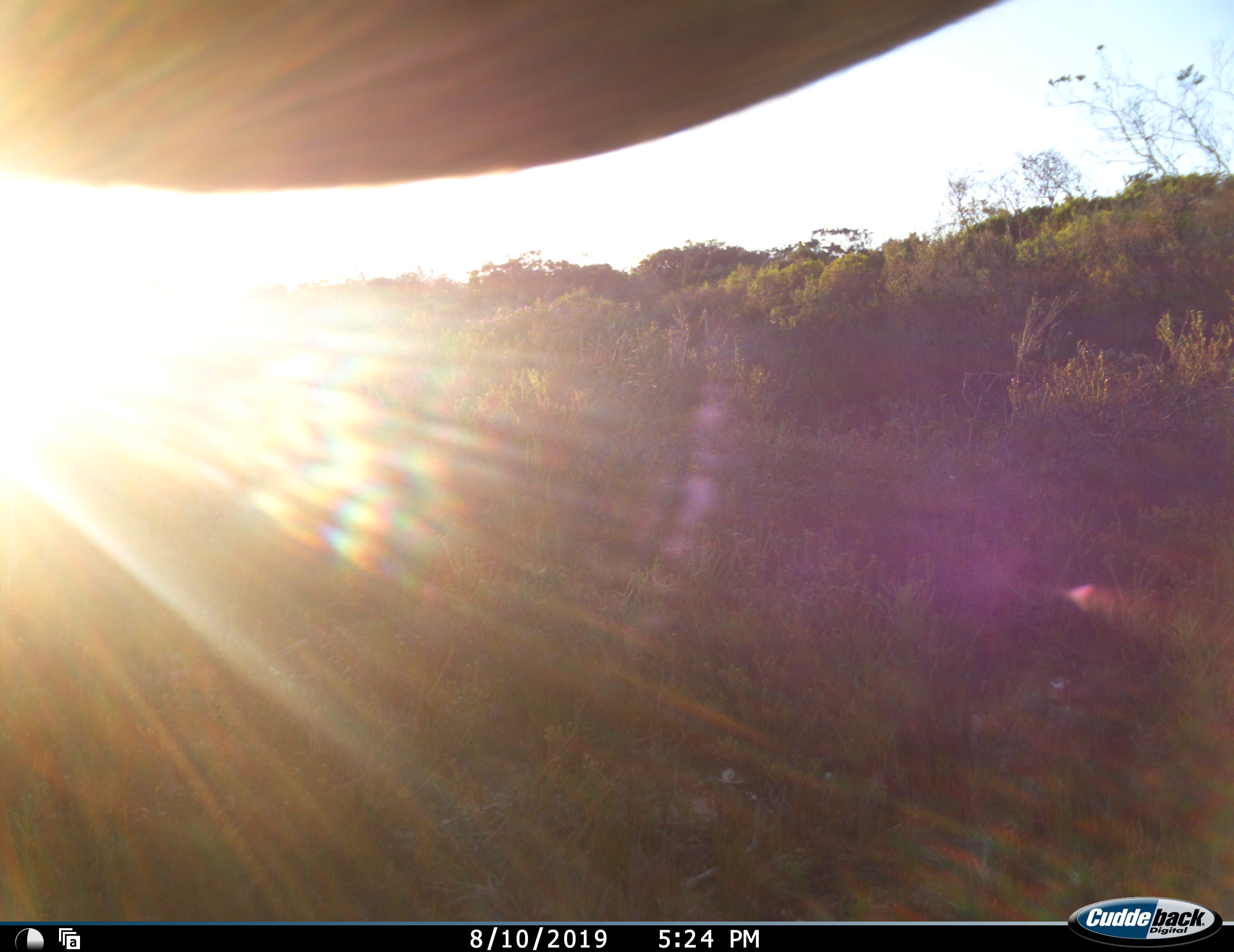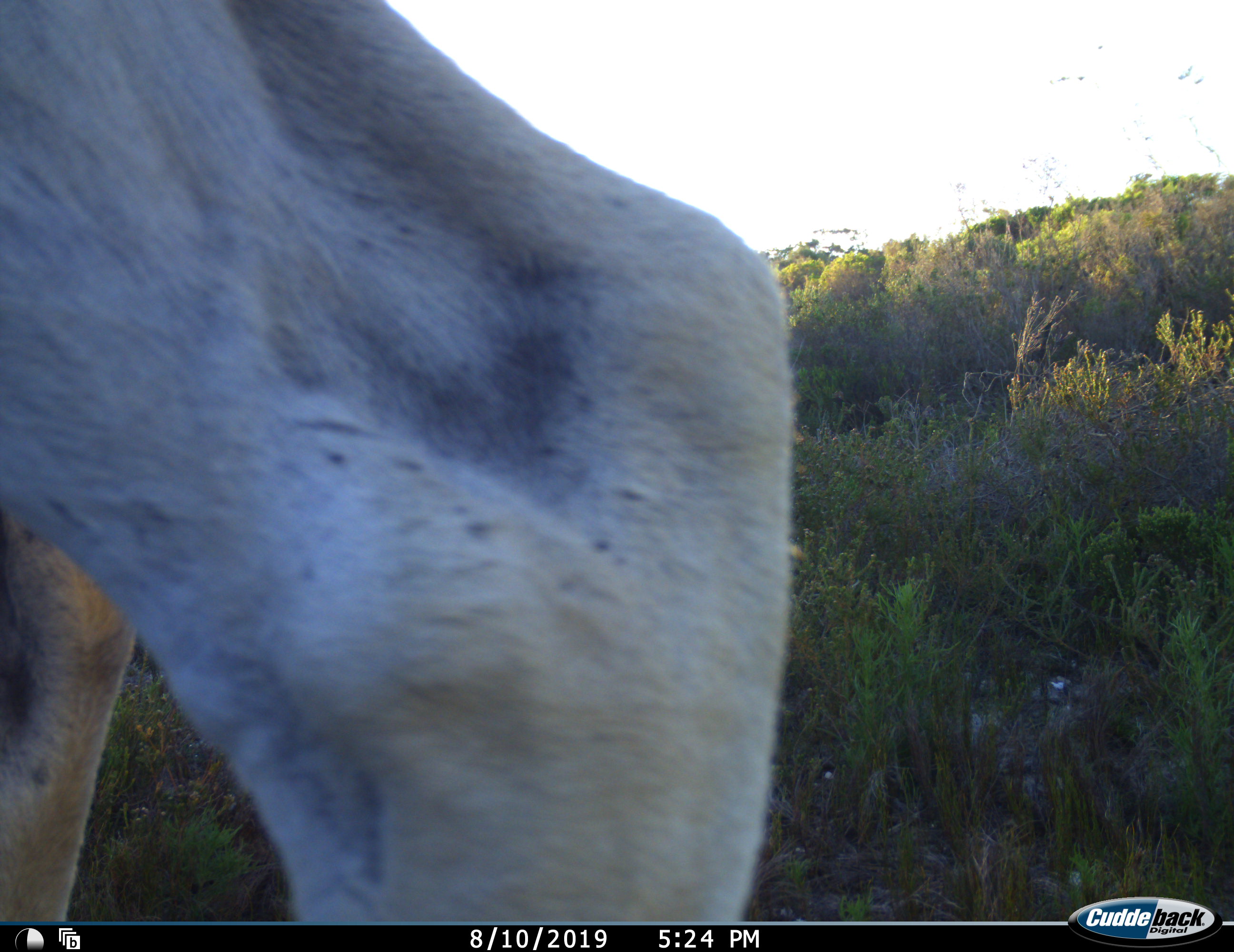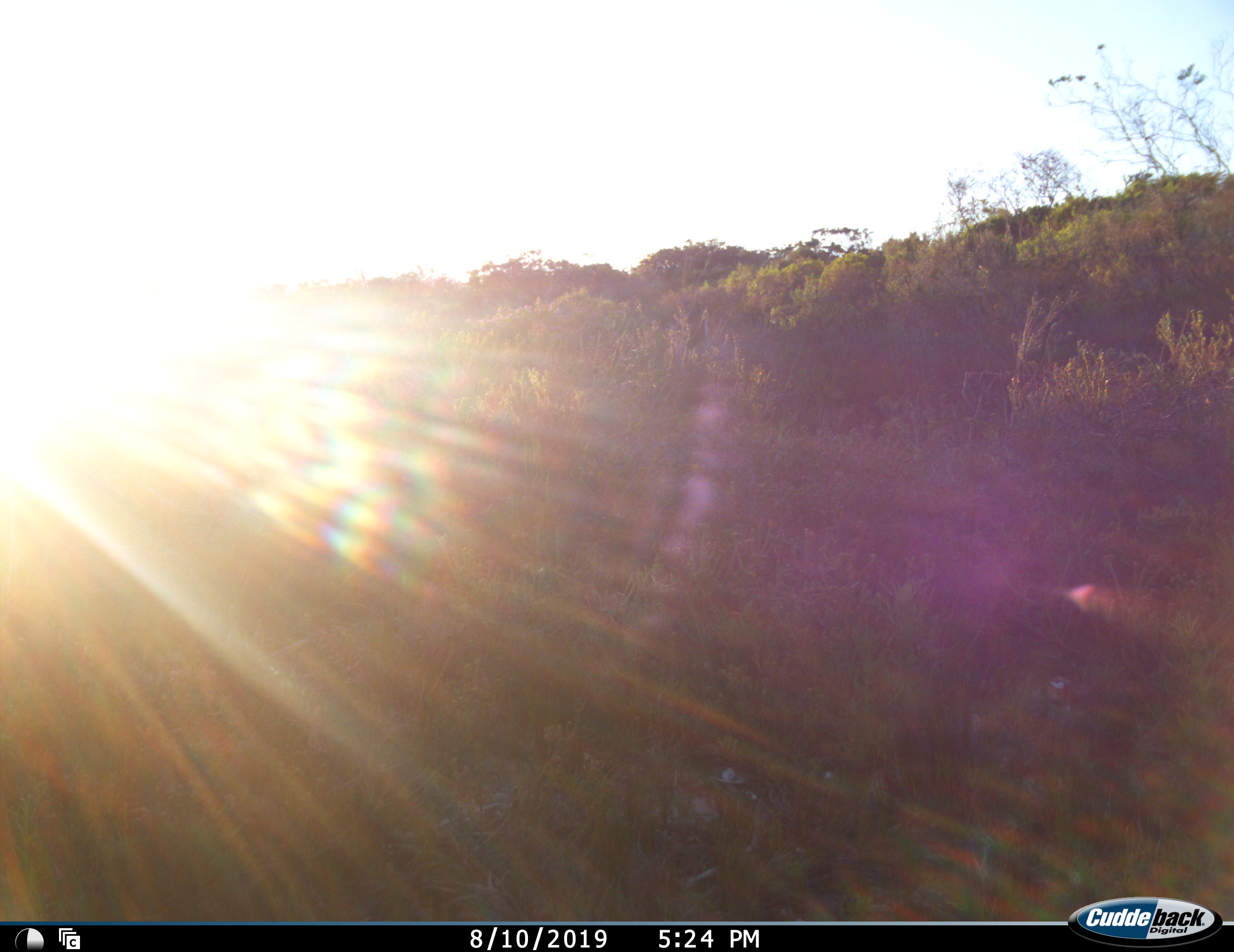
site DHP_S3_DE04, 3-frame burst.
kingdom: Animalia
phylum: Chordata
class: Mammalia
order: Artiodactyla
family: Bovidae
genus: Tragelaphus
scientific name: Tragelaphus oryx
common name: eland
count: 1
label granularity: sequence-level